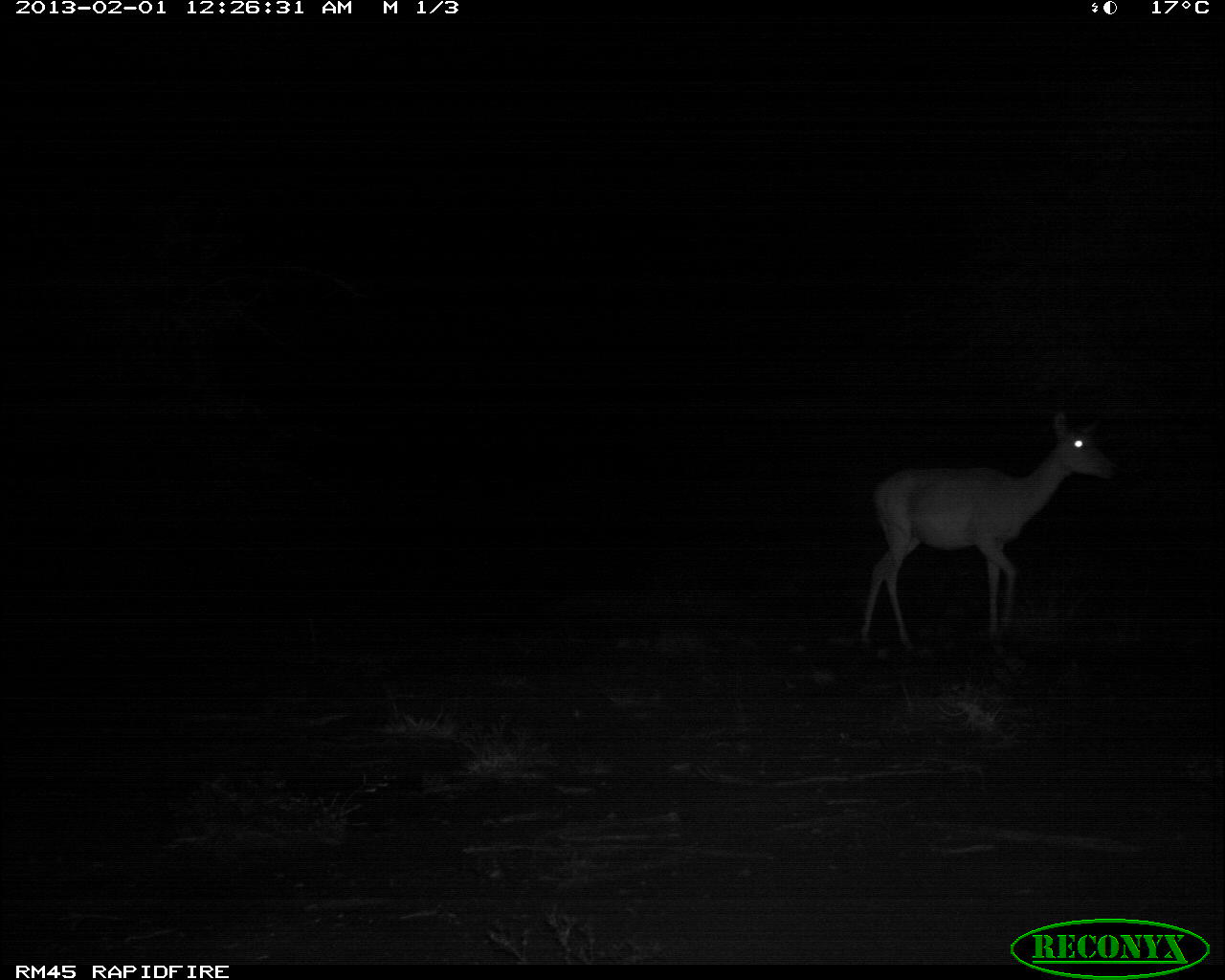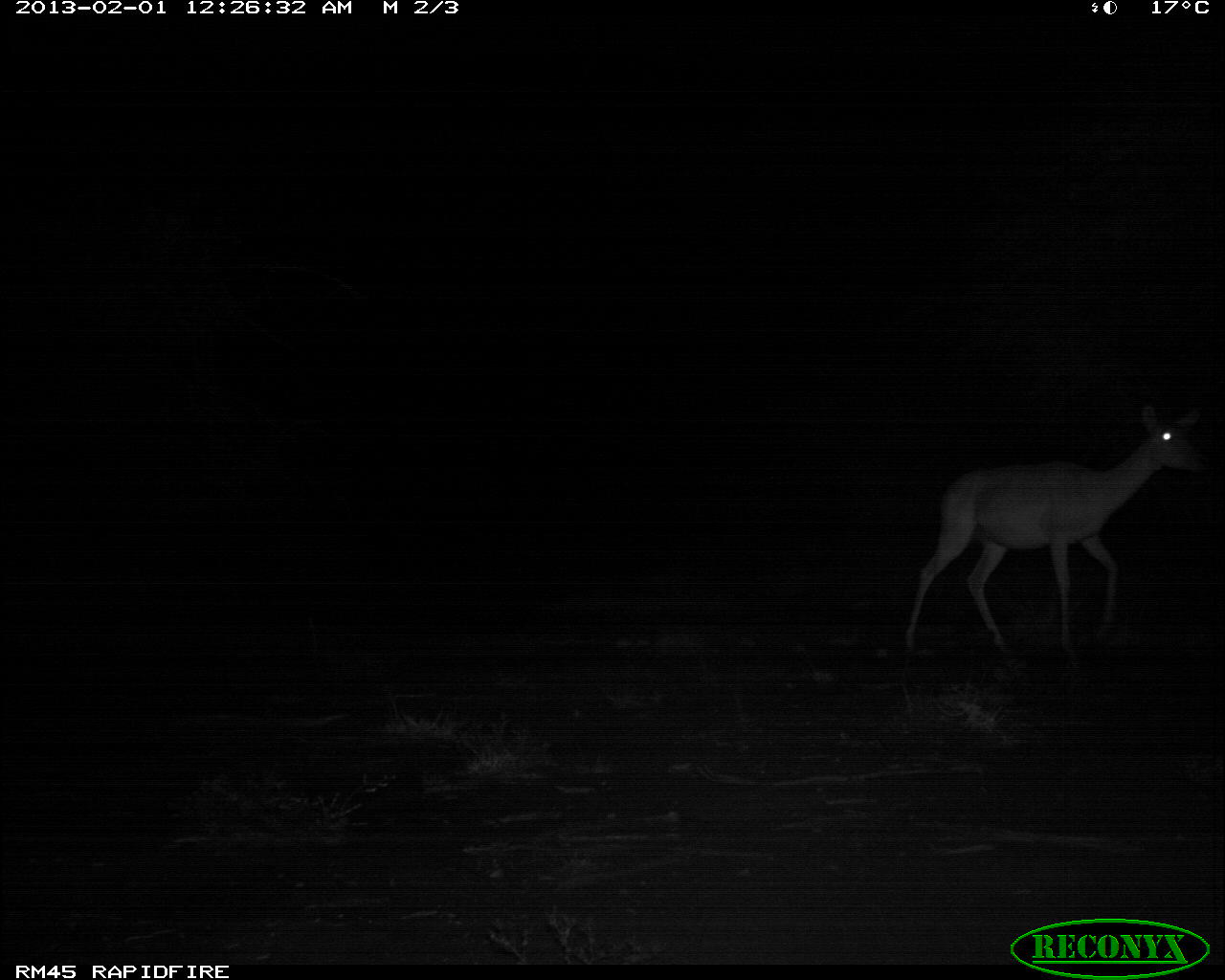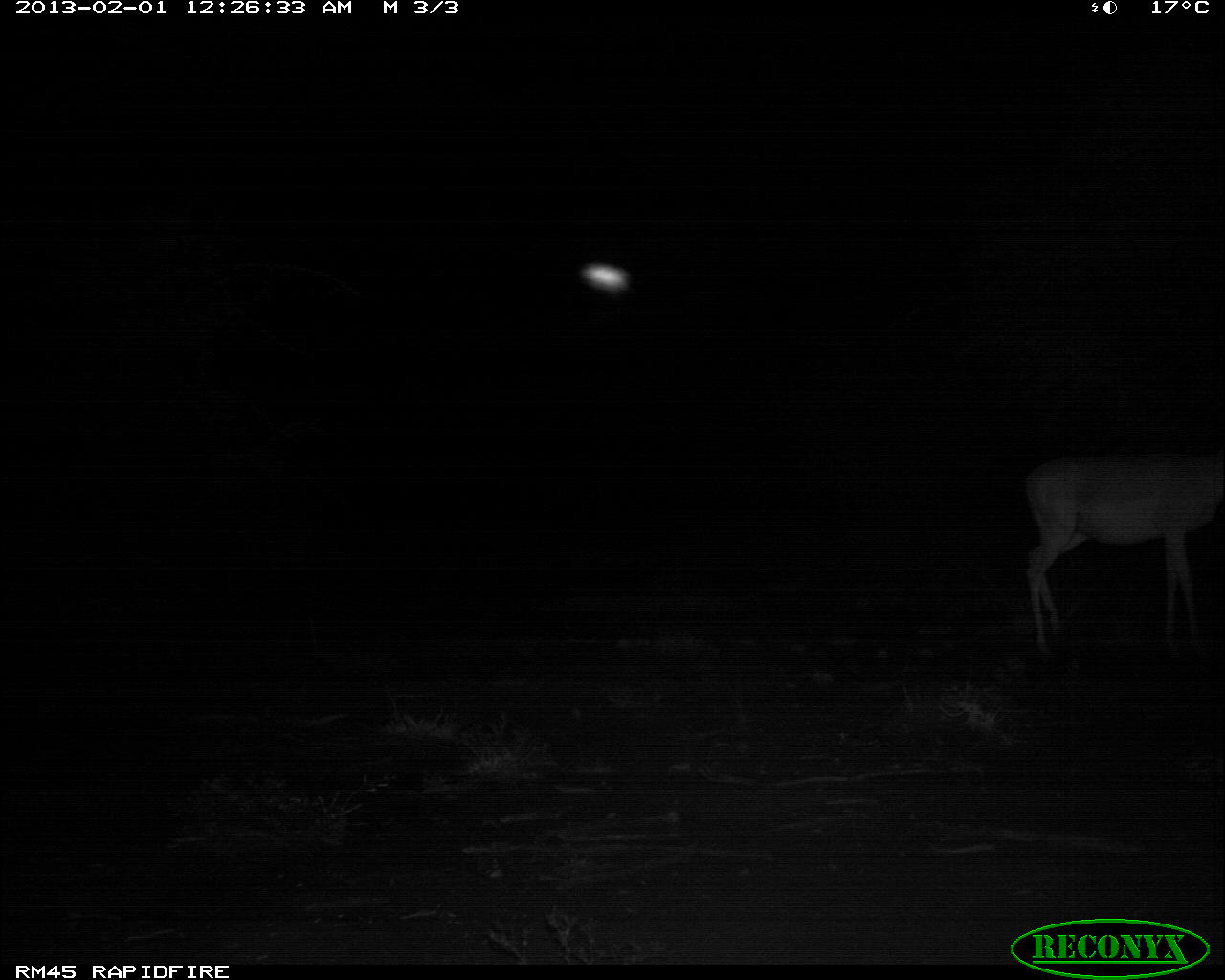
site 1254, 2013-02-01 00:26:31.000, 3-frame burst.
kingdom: Animalia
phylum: Chordata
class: Mammalia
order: Artiodactyla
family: Bovidae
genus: Aepyceros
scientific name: Aepyceros melampus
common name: impala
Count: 1.